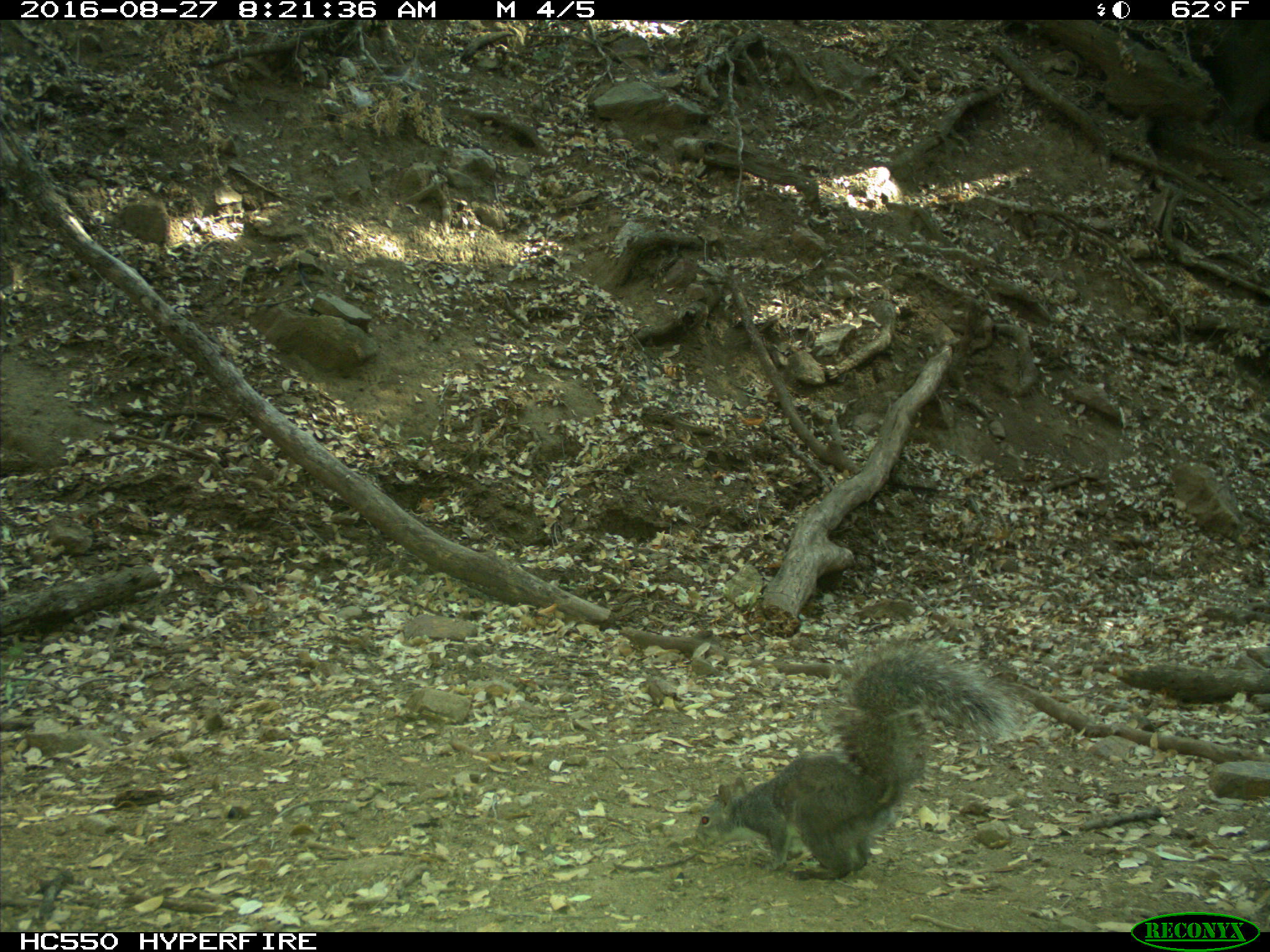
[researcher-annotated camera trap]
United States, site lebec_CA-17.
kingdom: Animalia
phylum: Chordata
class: Mammalia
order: Rodentia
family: Sciuridae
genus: Sciurus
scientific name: Sciurus carolinensis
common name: eastern gray squirrel